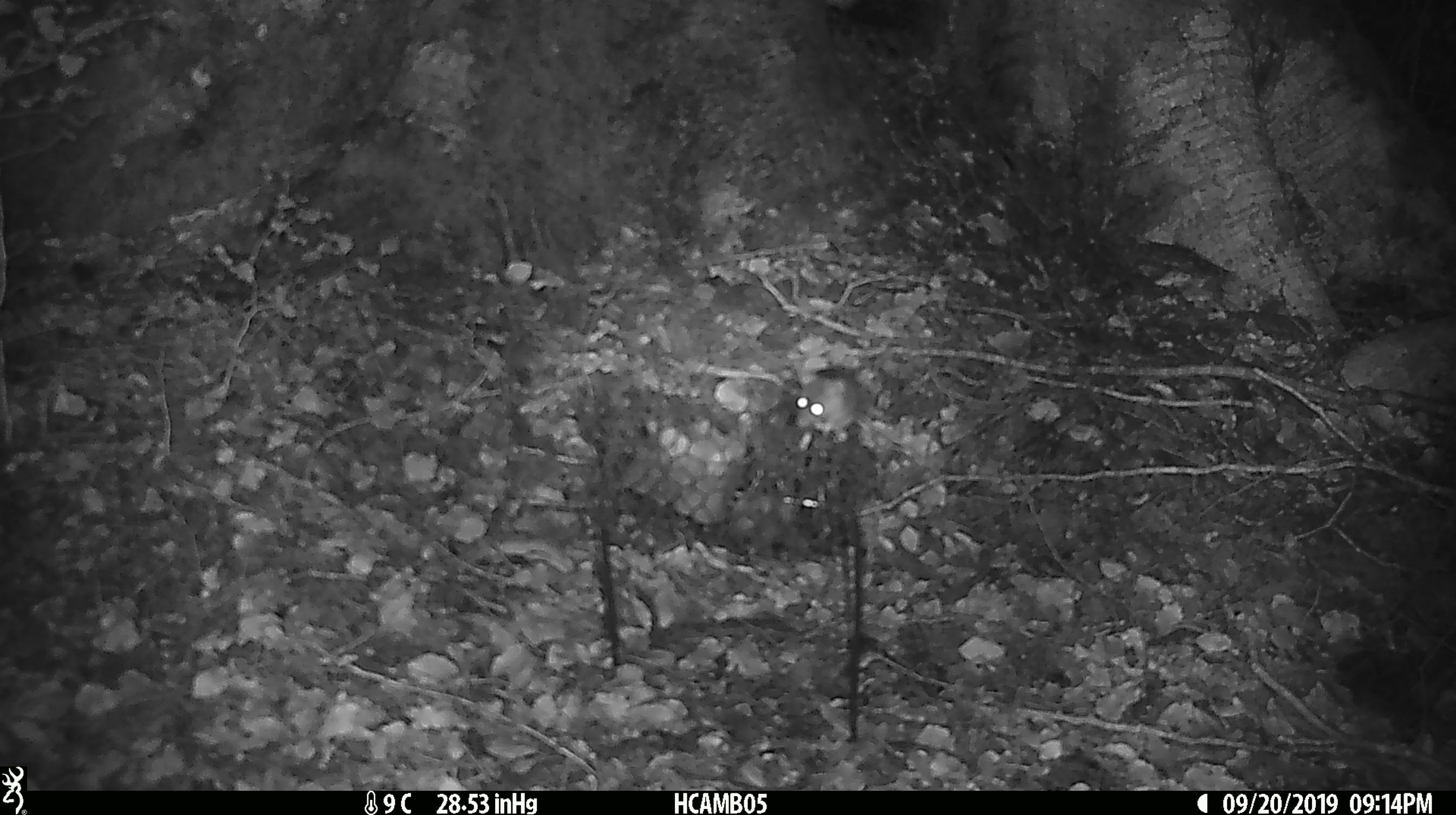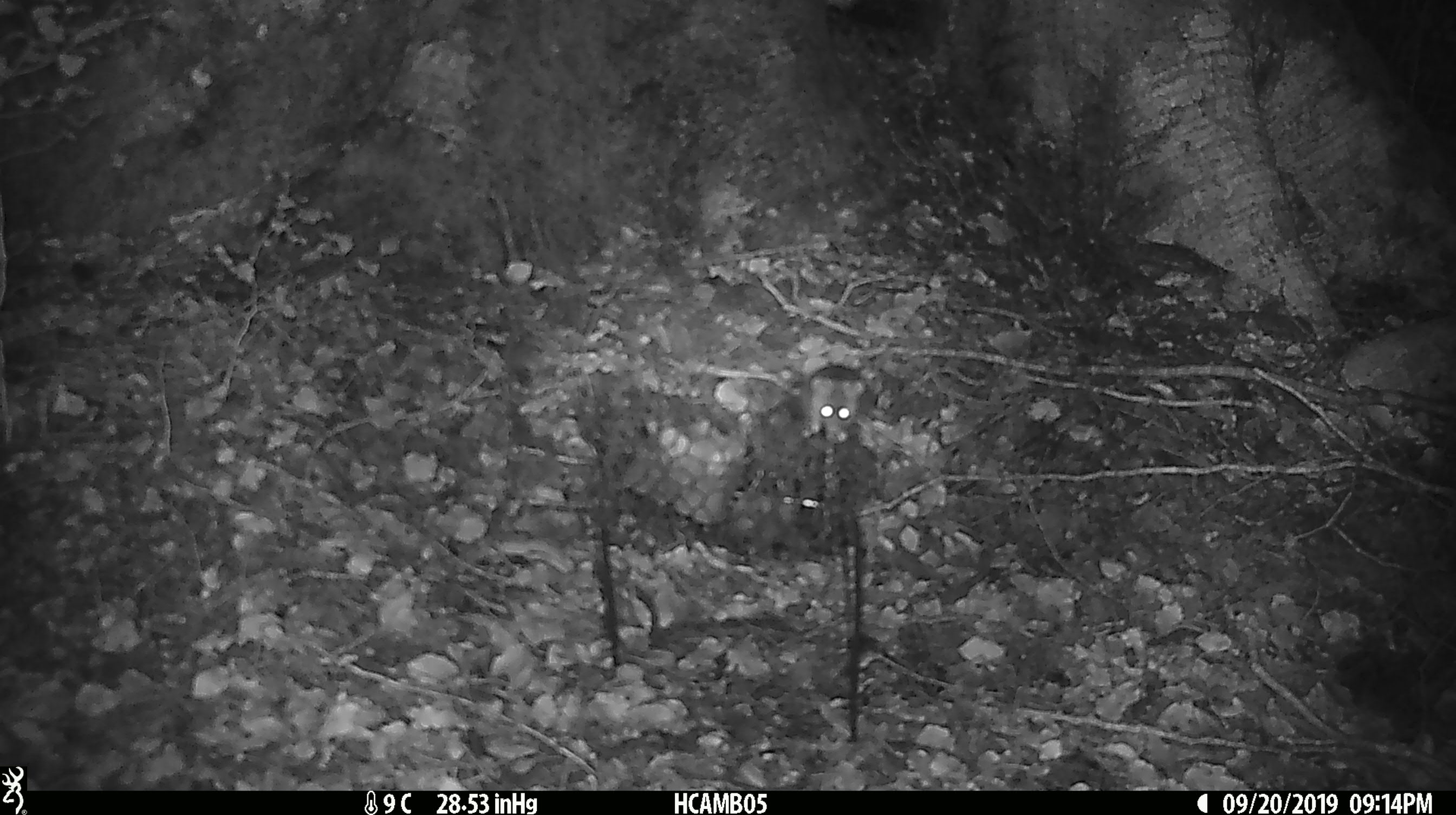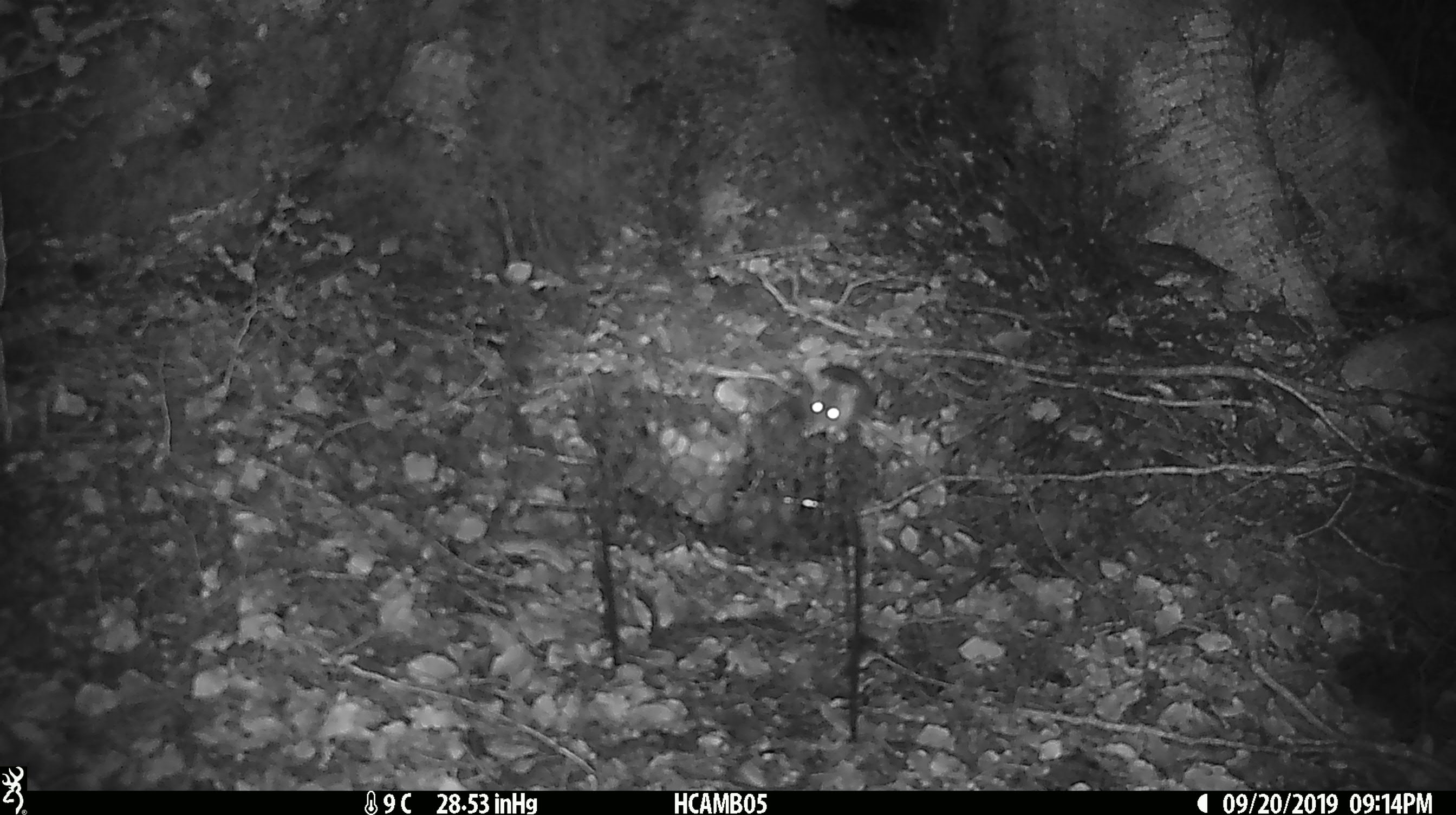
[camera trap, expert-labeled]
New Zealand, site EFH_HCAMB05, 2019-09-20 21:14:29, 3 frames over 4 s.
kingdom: Animalia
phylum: Chordata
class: Mammalia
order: Rodentia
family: Muridae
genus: Mus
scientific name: Mus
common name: mouse